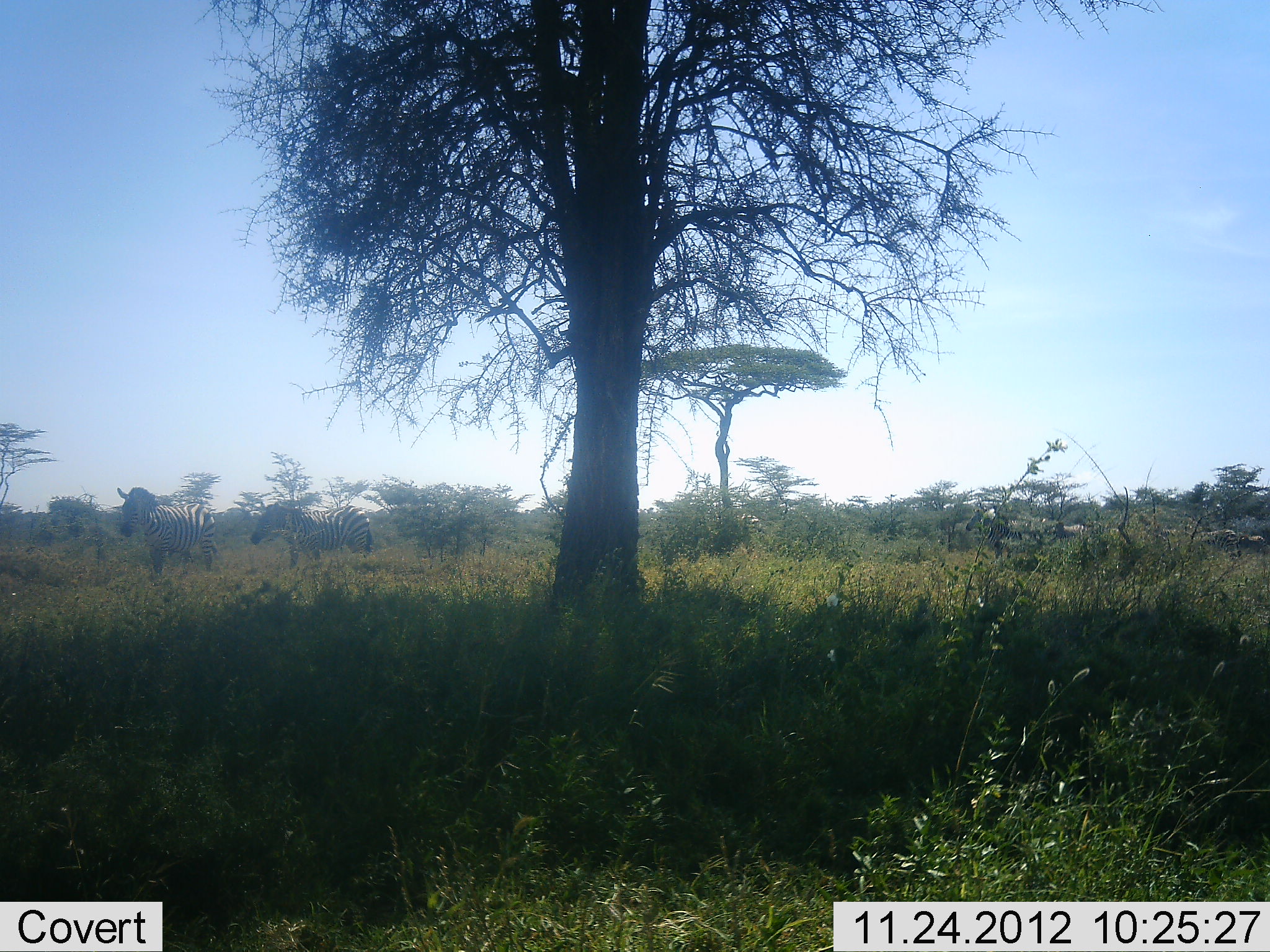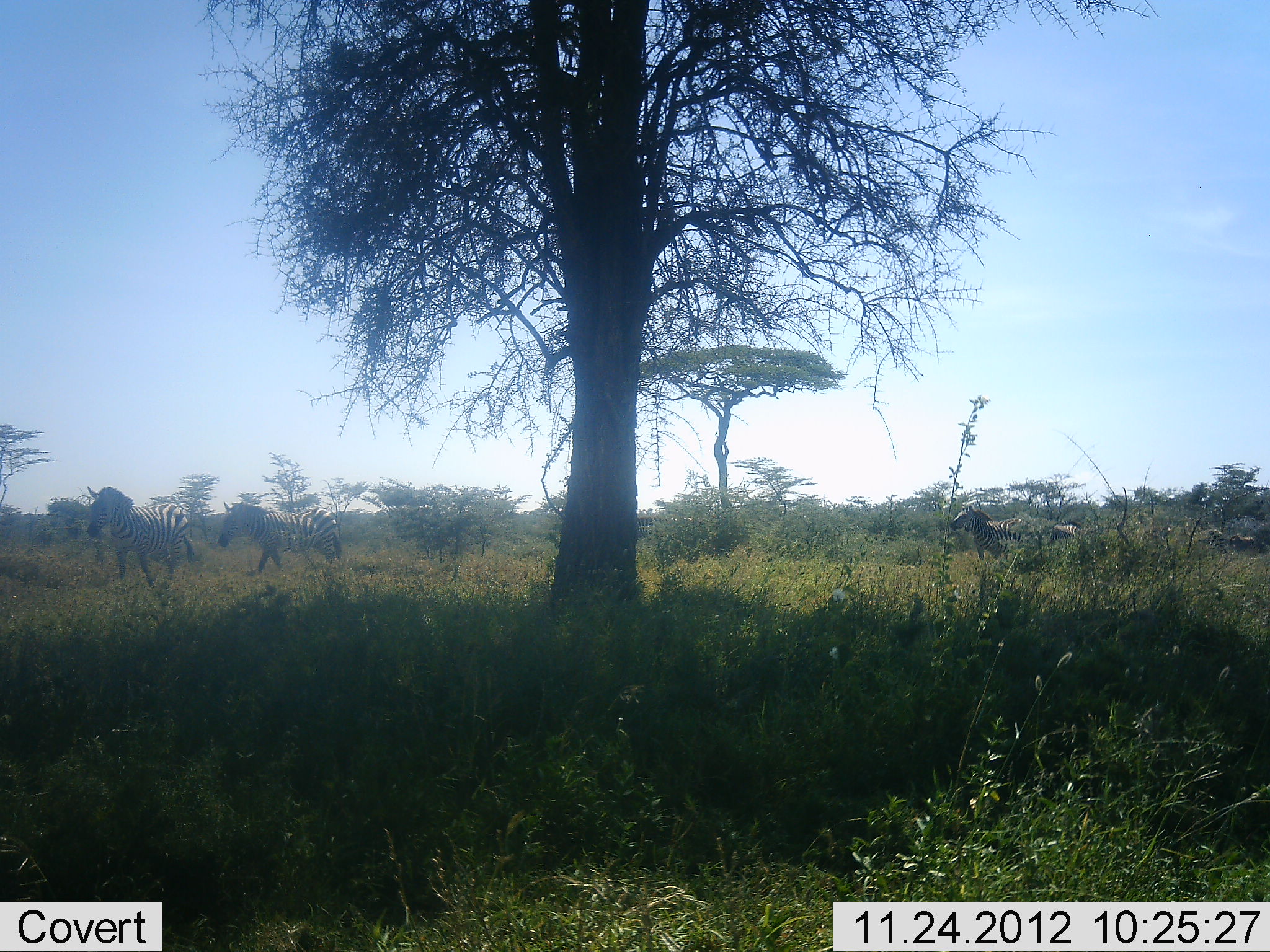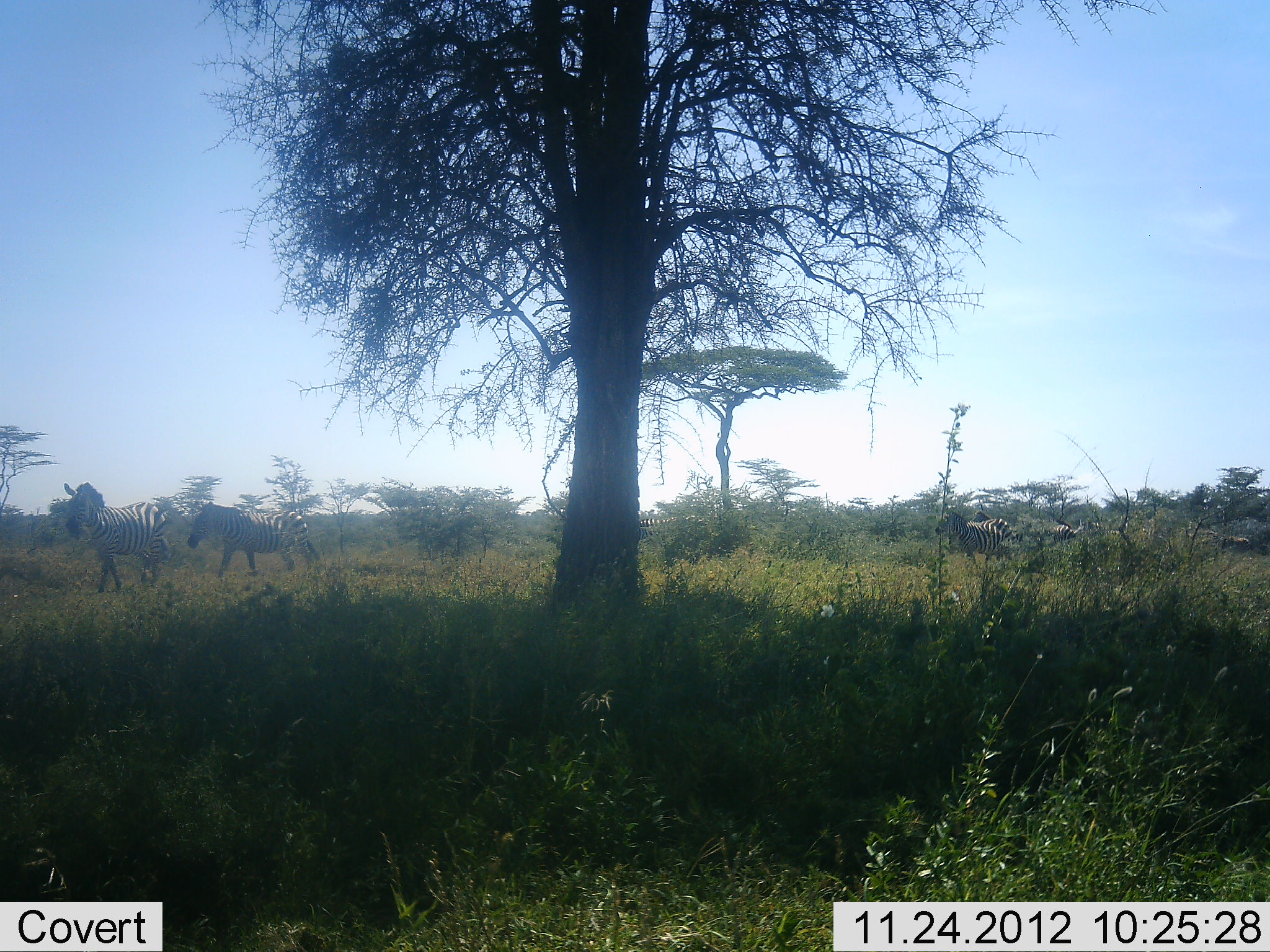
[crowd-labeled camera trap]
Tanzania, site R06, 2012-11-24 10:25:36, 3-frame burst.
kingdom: Animalia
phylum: Chordata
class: Mammalia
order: Perissodactyla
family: Equidae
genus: Equus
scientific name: Equus quagga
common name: plains zebra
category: zebra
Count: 4.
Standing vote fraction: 10%.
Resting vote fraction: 0%.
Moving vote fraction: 100%.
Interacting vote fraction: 0%.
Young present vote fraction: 0%.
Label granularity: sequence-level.